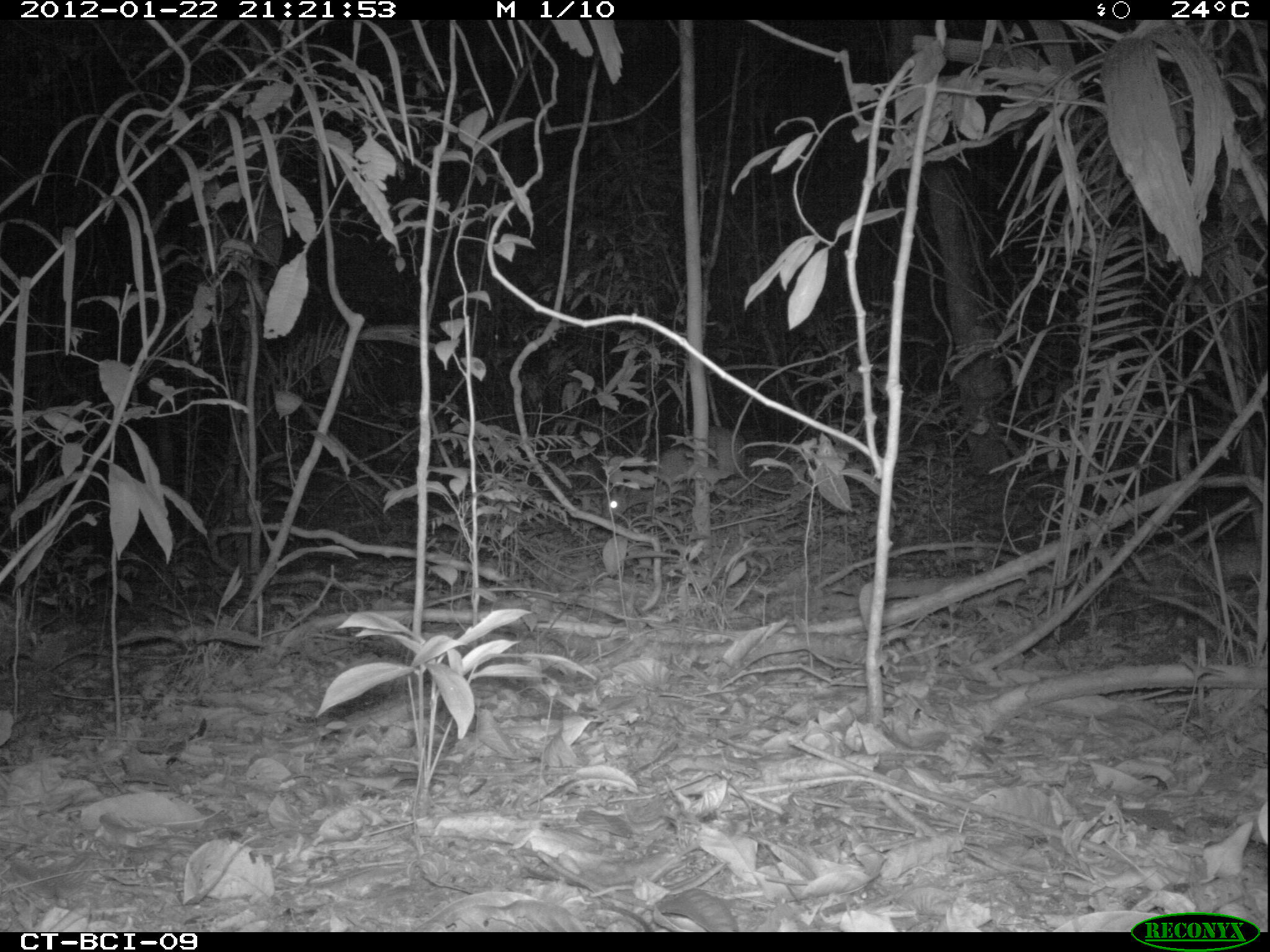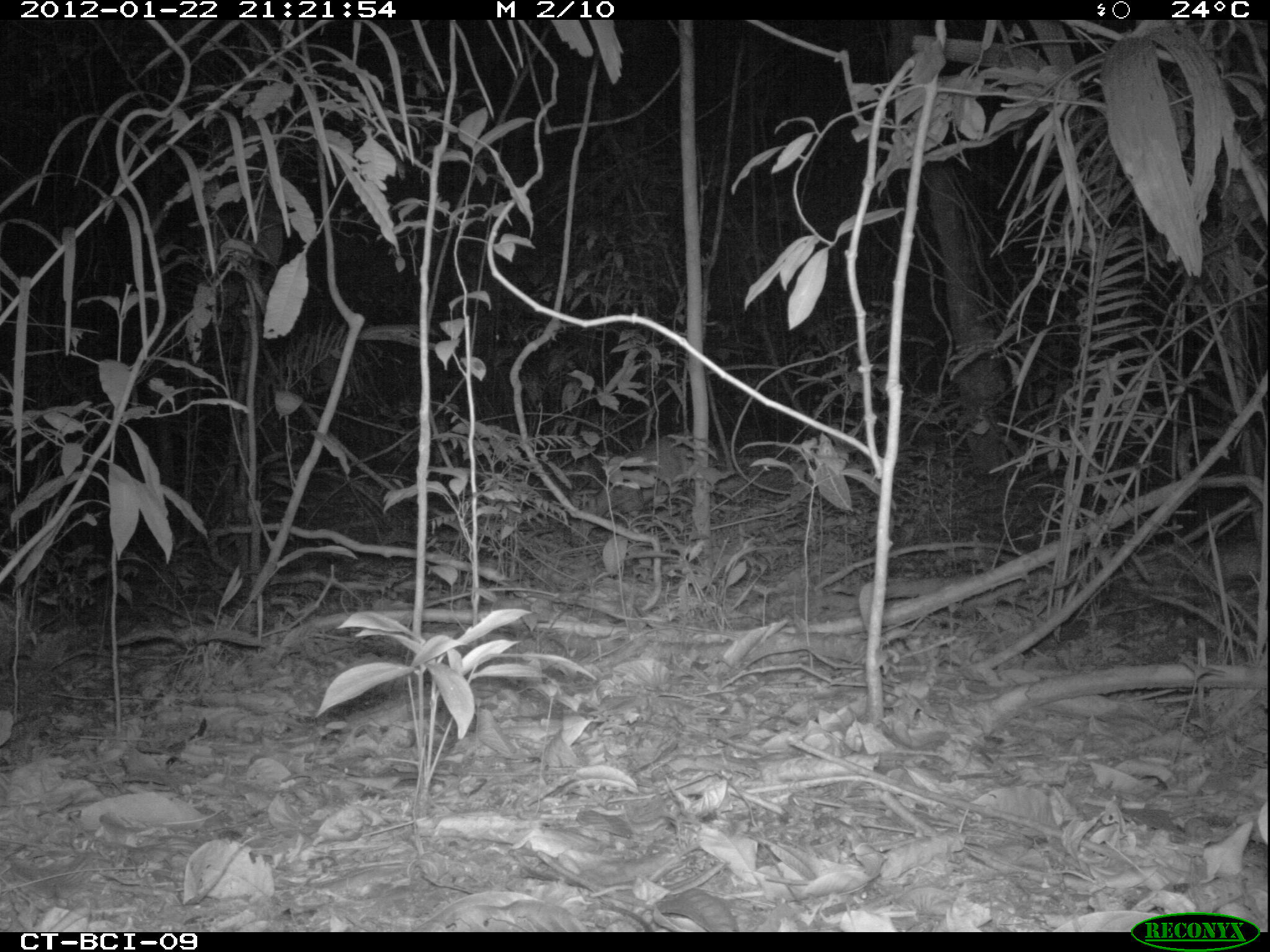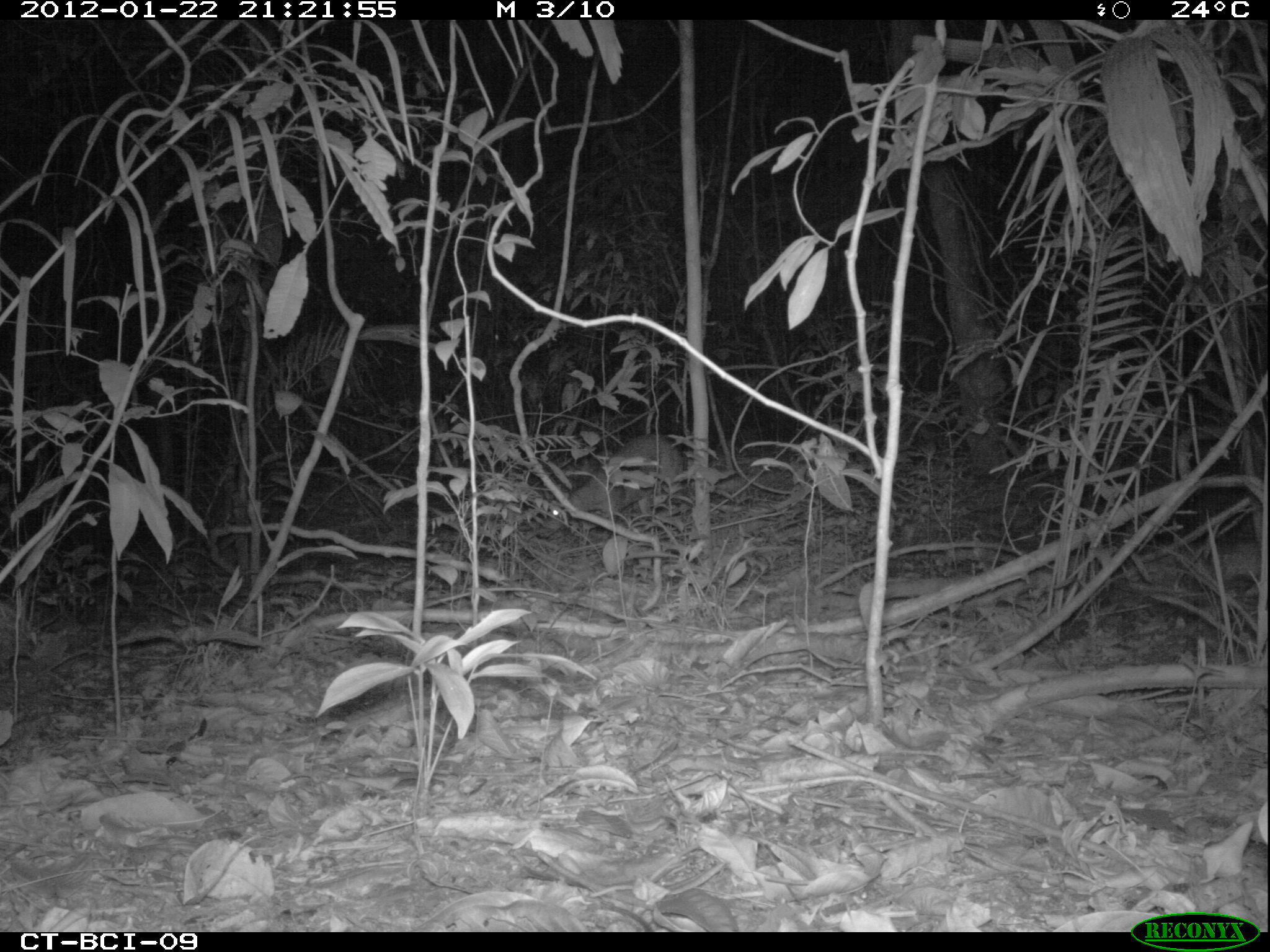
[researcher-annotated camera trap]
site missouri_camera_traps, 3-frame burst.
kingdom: Animalia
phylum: Chordata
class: Mammalia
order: Artiodactyla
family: Cervidae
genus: Mazama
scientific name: Mazama americana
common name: red brocket deer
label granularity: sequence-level